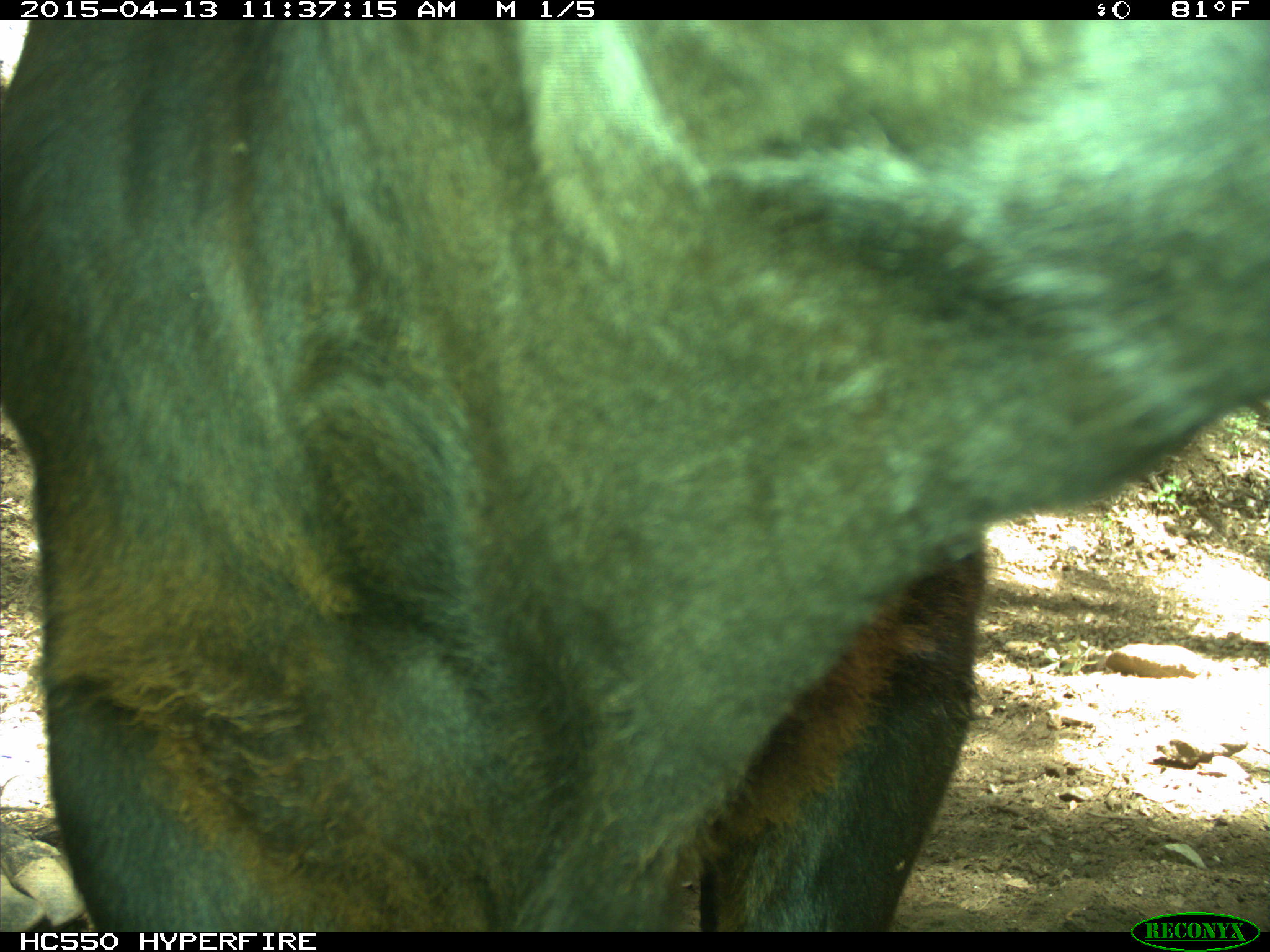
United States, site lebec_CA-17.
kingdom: Animalia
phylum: Chordata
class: Mammalia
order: Artiodactyla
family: Bovidae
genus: Bos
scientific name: Bos taurus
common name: domestic cow